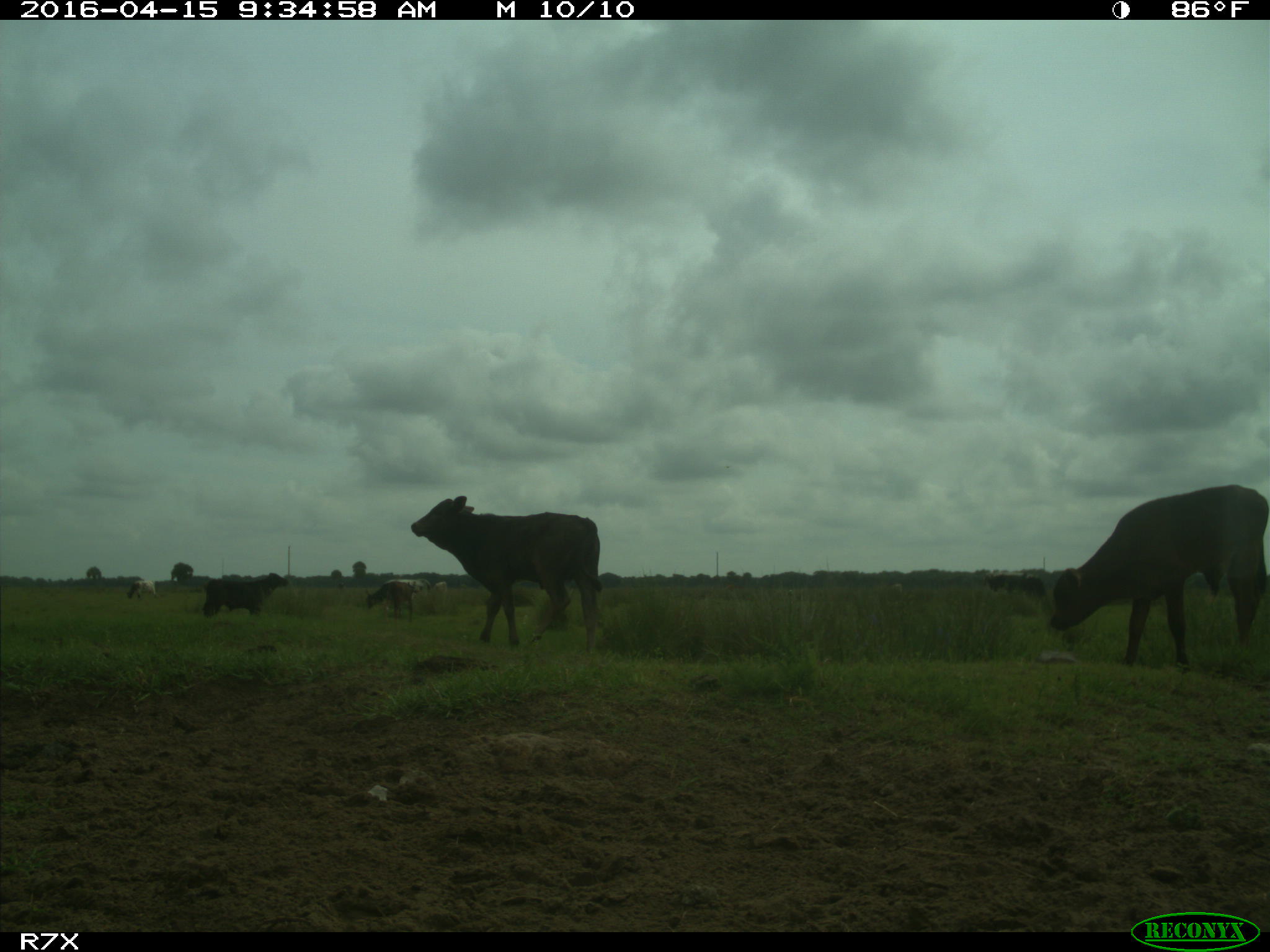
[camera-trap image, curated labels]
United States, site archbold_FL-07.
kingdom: Animalia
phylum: Chordata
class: Mammalia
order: Artiodactyla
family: Bovidae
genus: Bos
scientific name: Bos taurus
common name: domestic cow